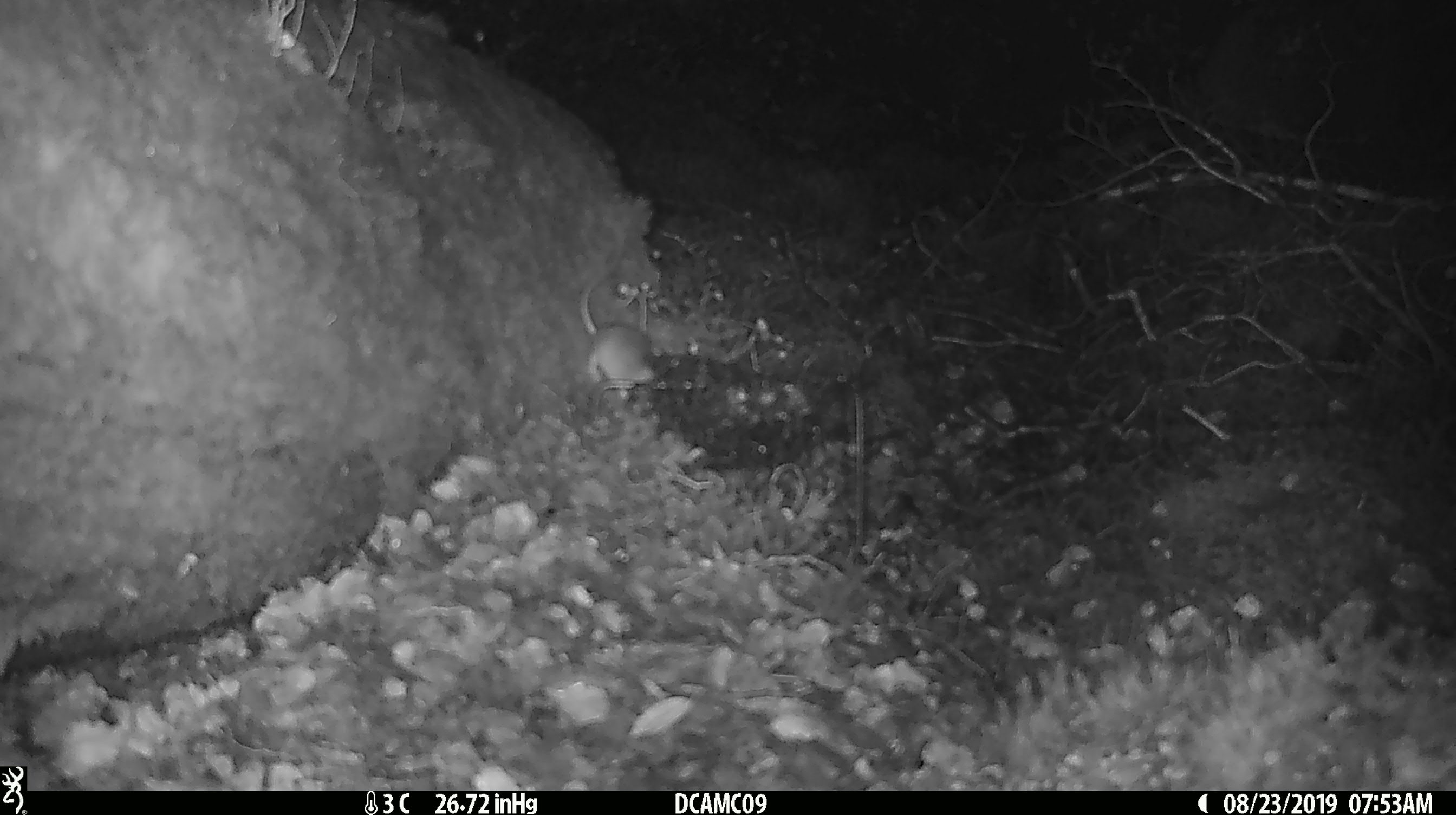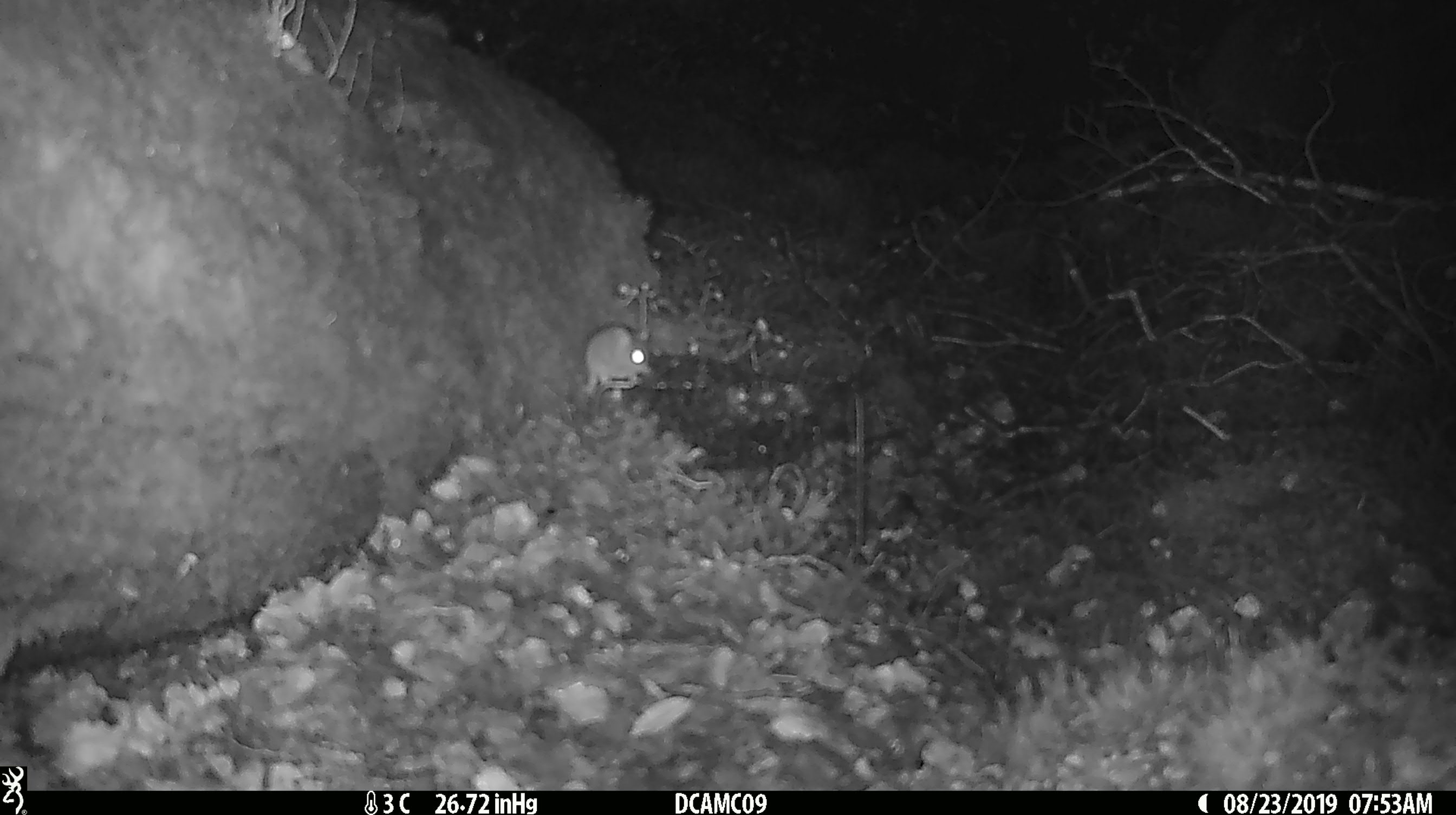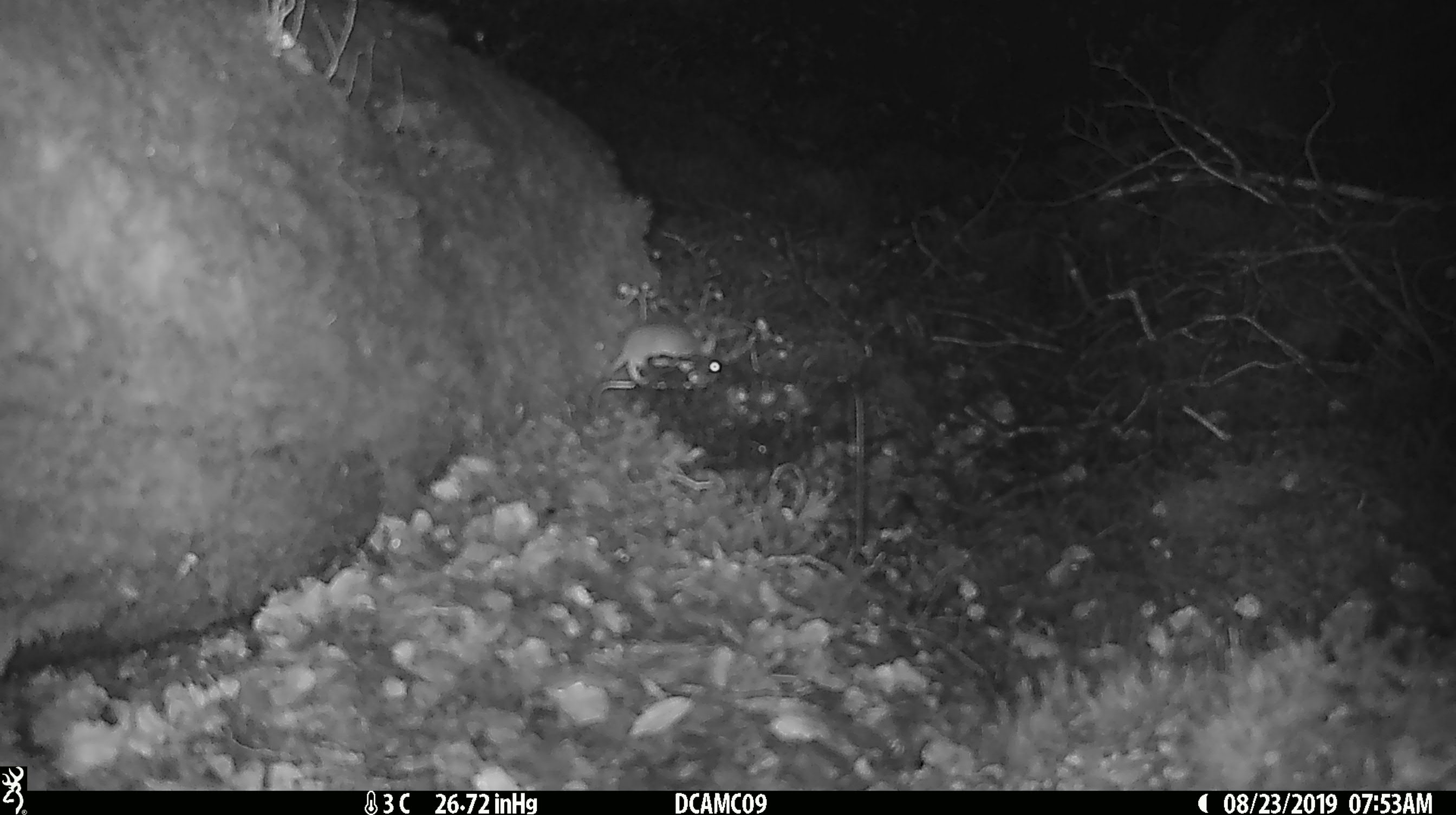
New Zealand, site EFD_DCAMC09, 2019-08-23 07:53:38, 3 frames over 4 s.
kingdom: Animalia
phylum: Chordata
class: Mammalia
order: Rodentia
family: Muridae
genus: Mus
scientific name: Mus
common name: mouse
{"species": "mouse (Mus)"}